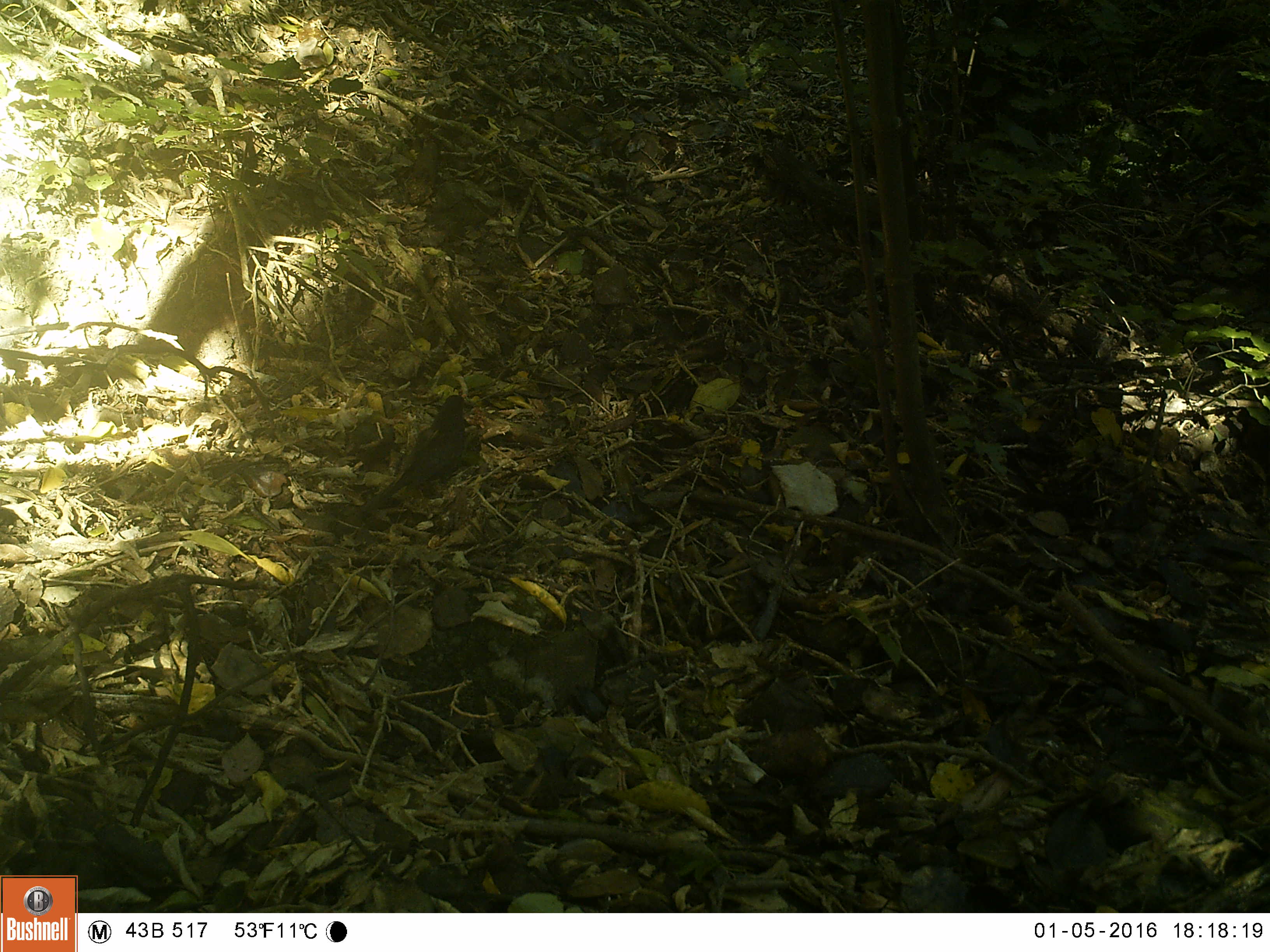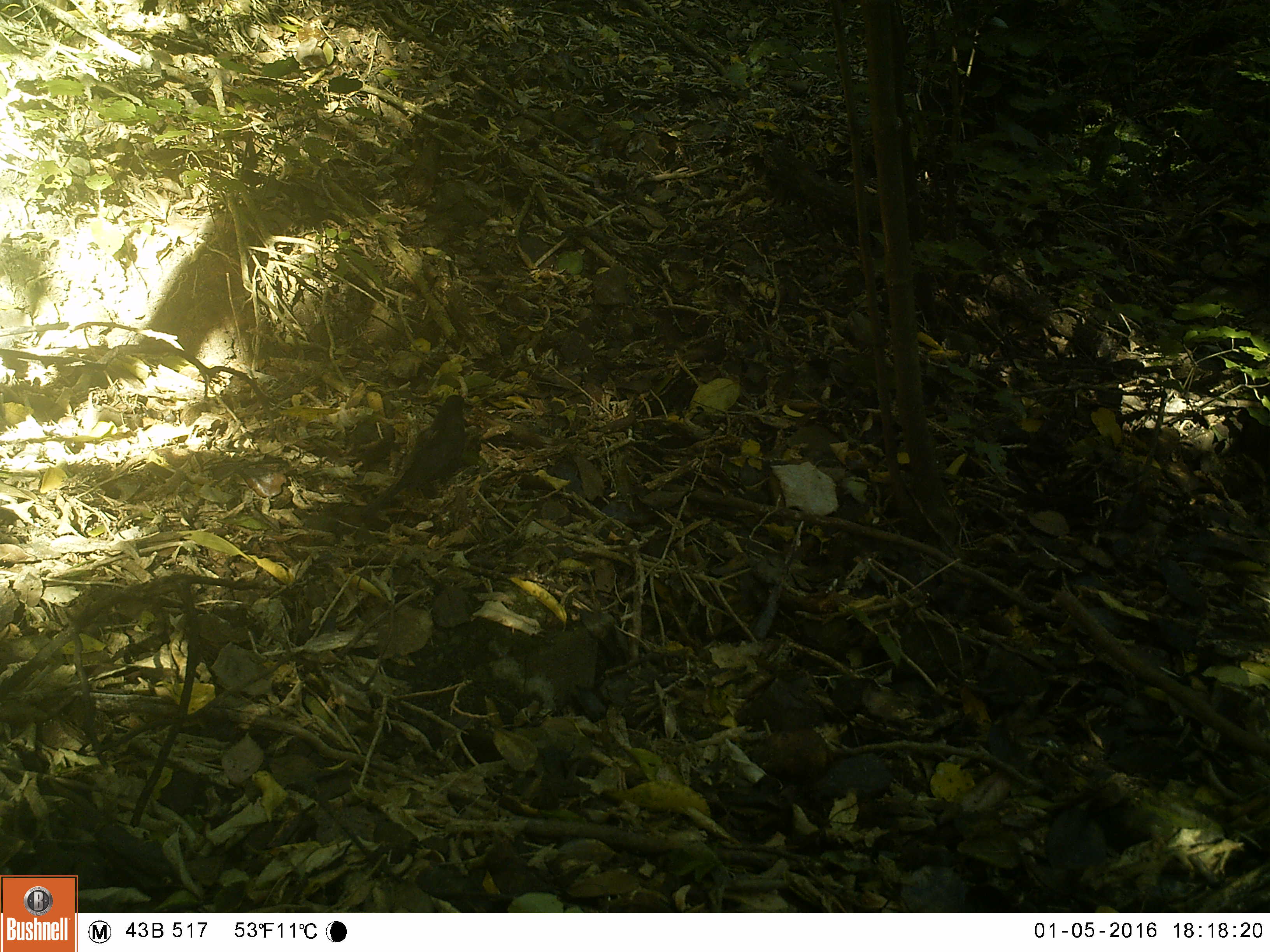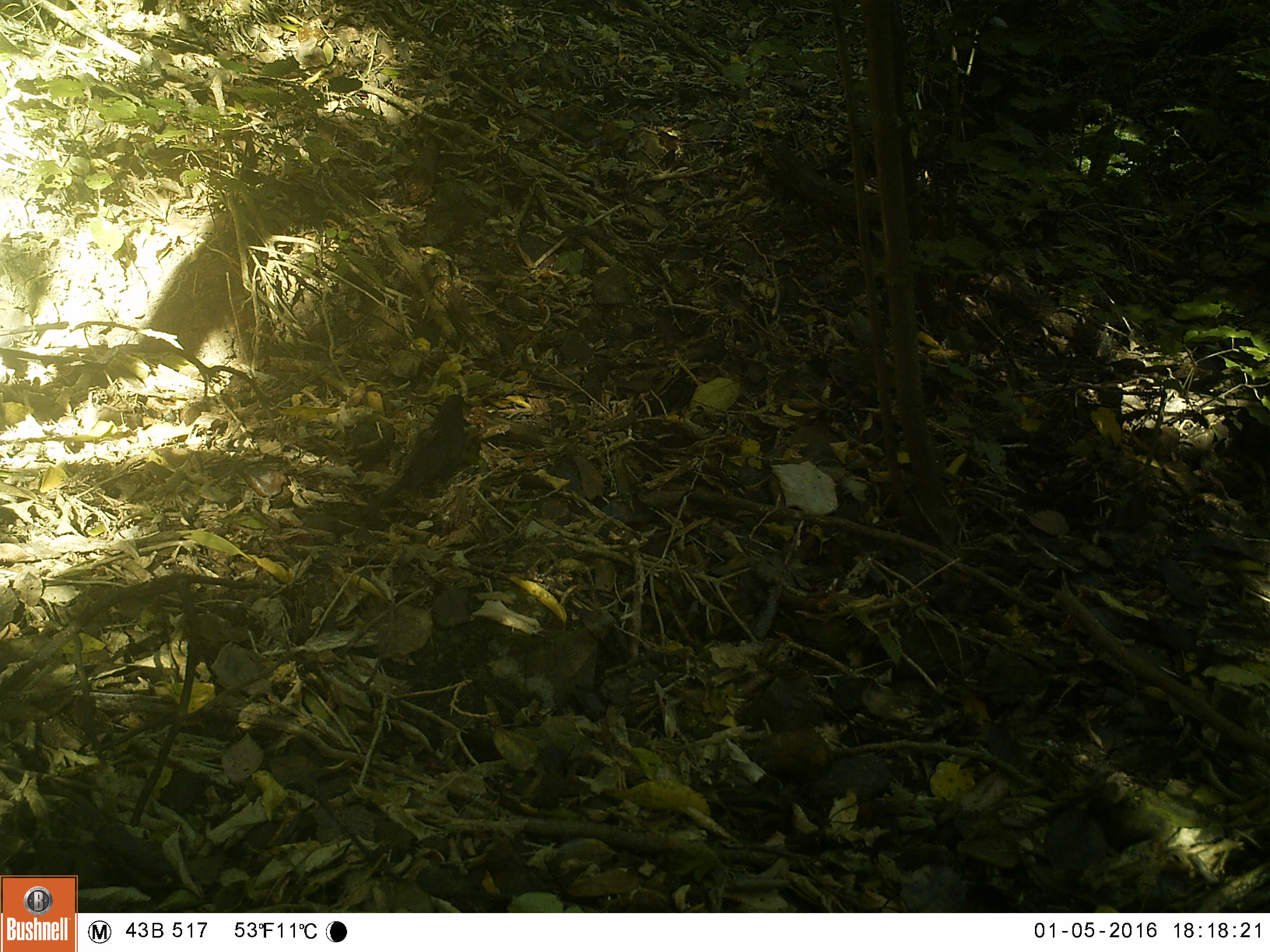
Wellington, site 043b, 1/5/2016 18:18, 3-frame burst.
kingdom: Animalia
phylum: Chordata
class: Aves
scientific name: Aves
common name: bird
Bird (Aves).